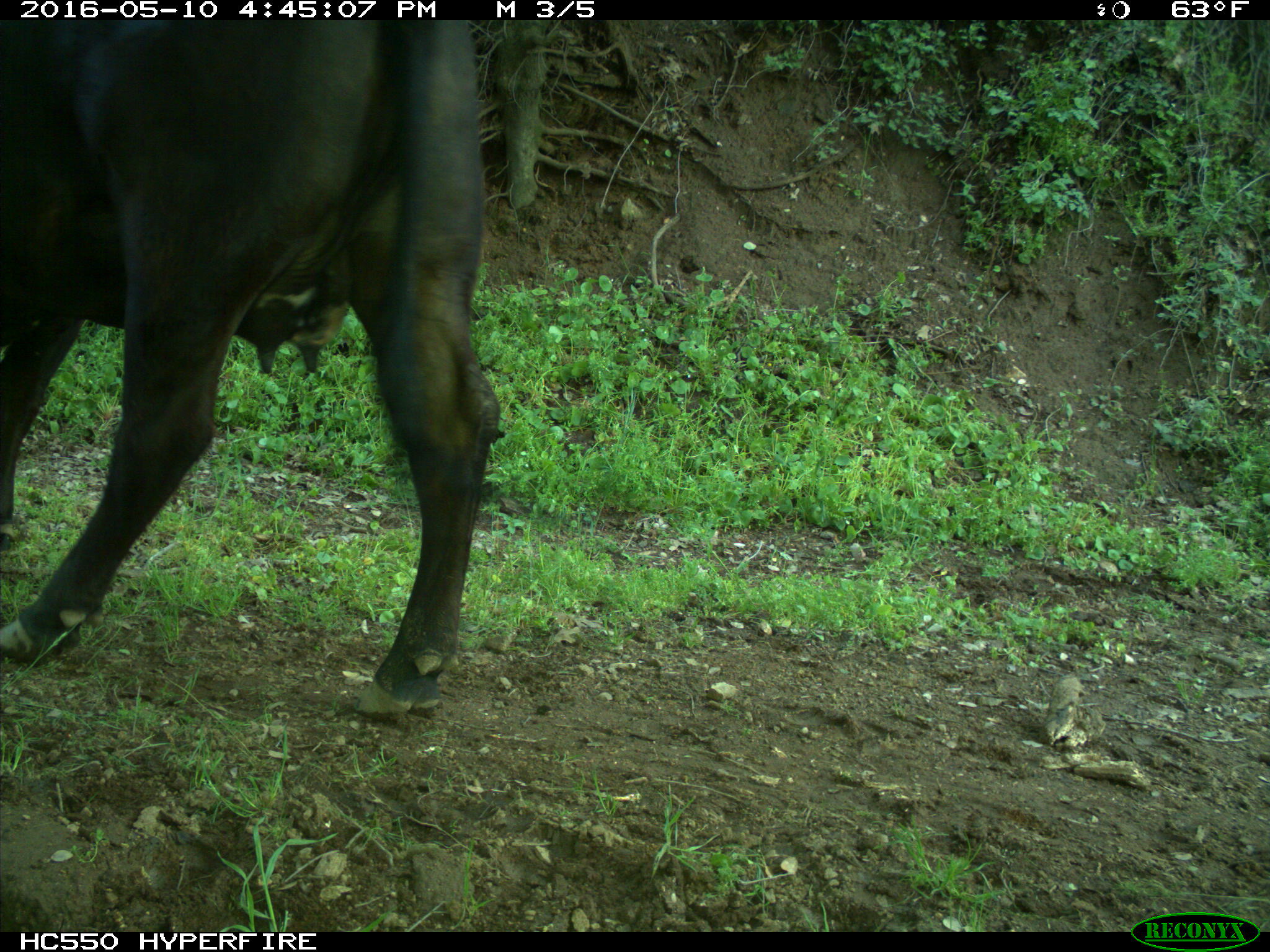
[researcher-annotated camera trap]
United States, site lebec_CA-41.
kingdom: Animalia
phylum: Chordata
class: Mammalia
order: Artiodactyla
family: Bovidae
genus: Bos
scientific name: Bos taurus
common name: domestic cow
Bos taurus (domestic cow).